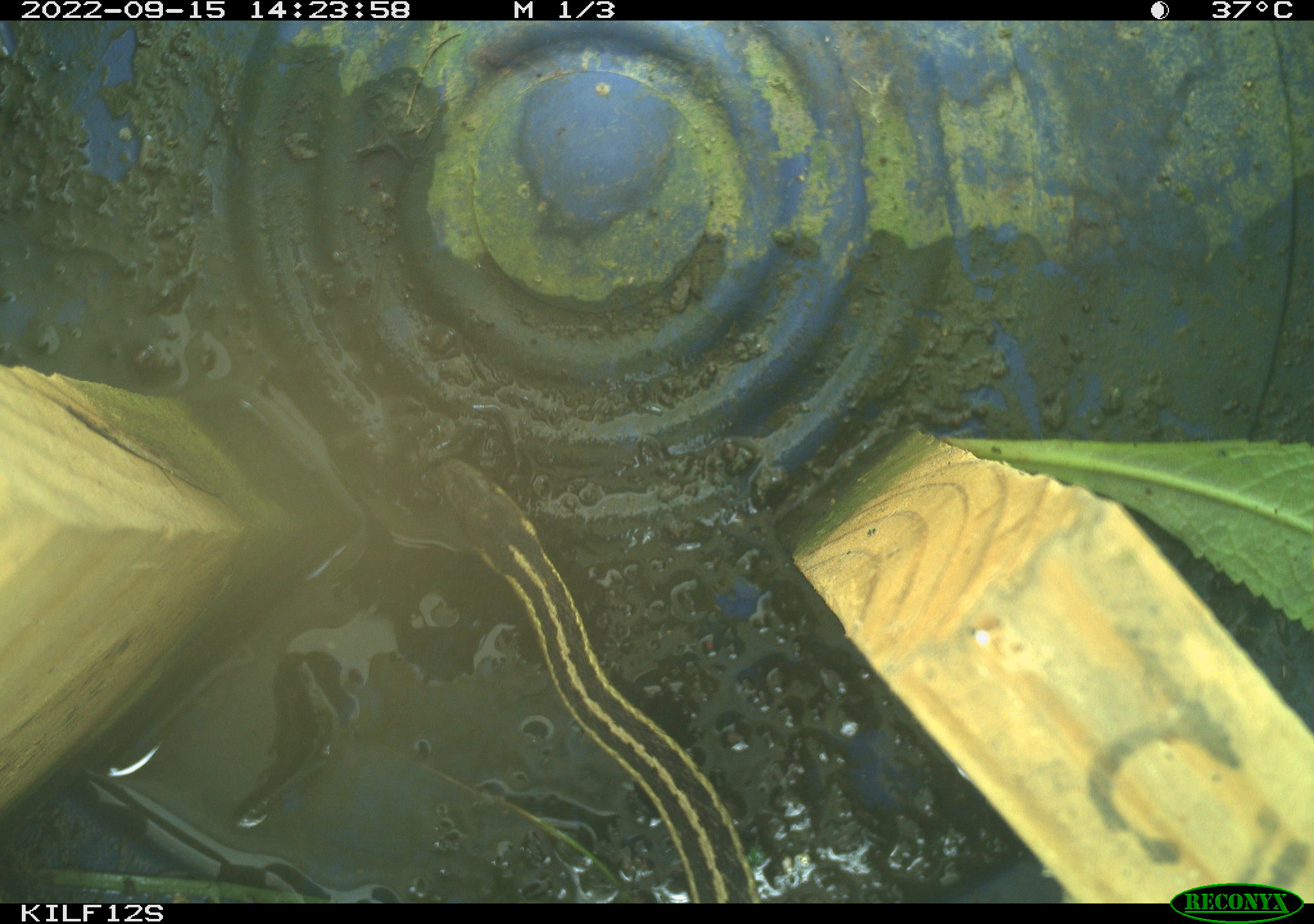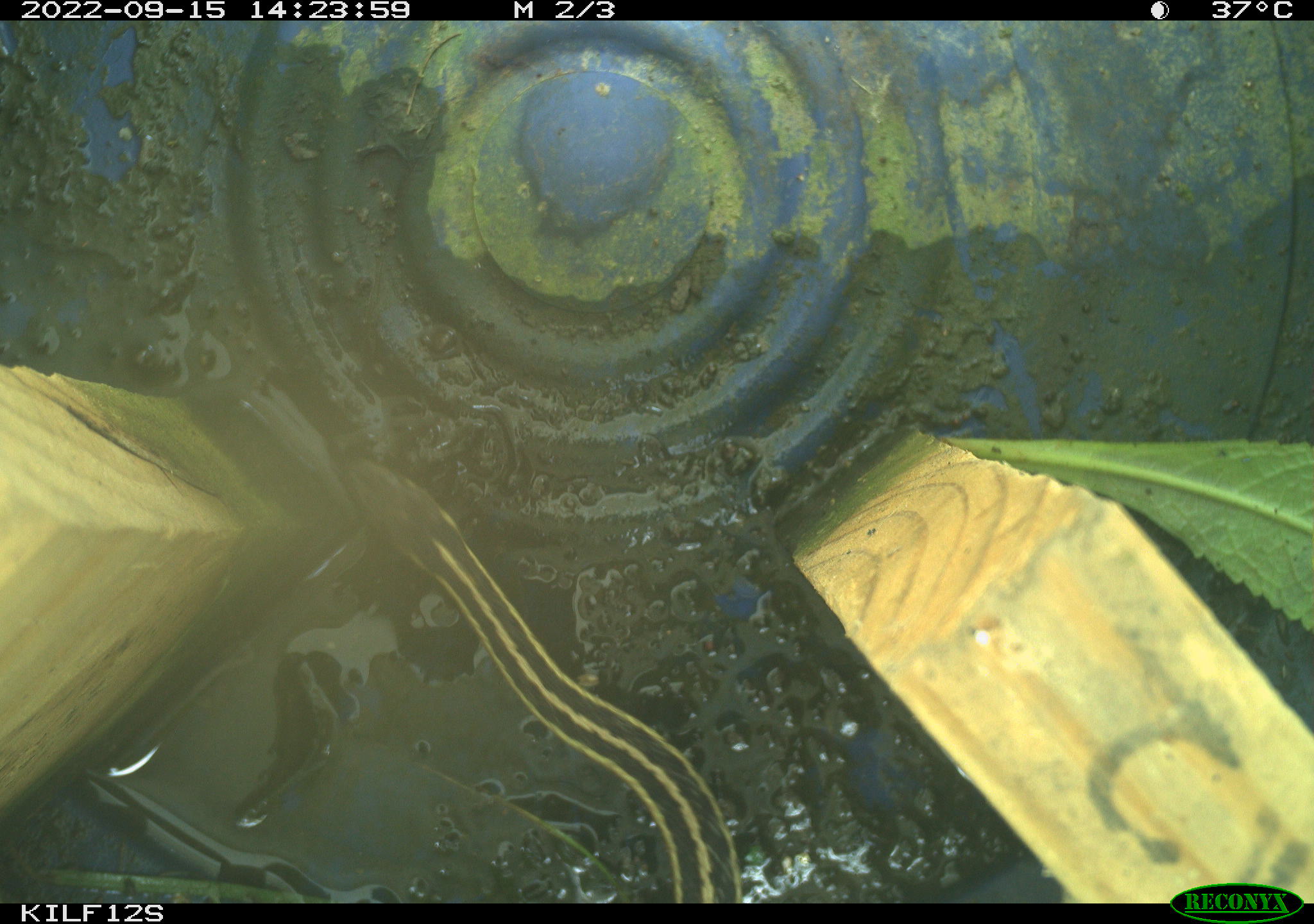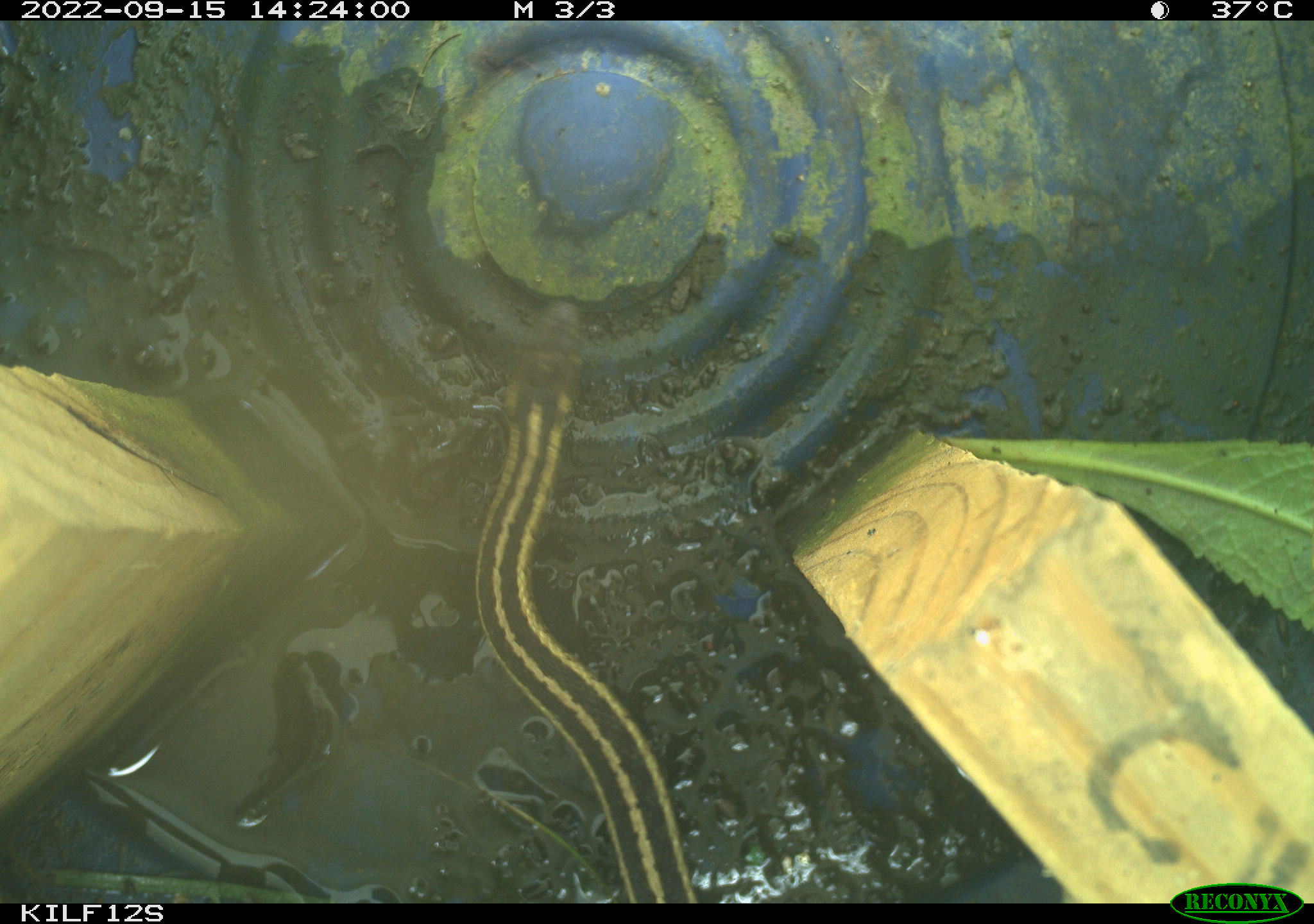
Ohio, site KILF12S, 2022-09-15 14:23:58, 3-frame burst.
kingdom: Animalia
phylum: Chordata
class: Reptilia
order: Squamata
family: Colubridae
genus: Thamnophis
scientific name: Thamnophis sirtalis sirtalis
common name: eastern gartersnake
Eastern gartersnake (Thamnophis sirtalis sirtalis).